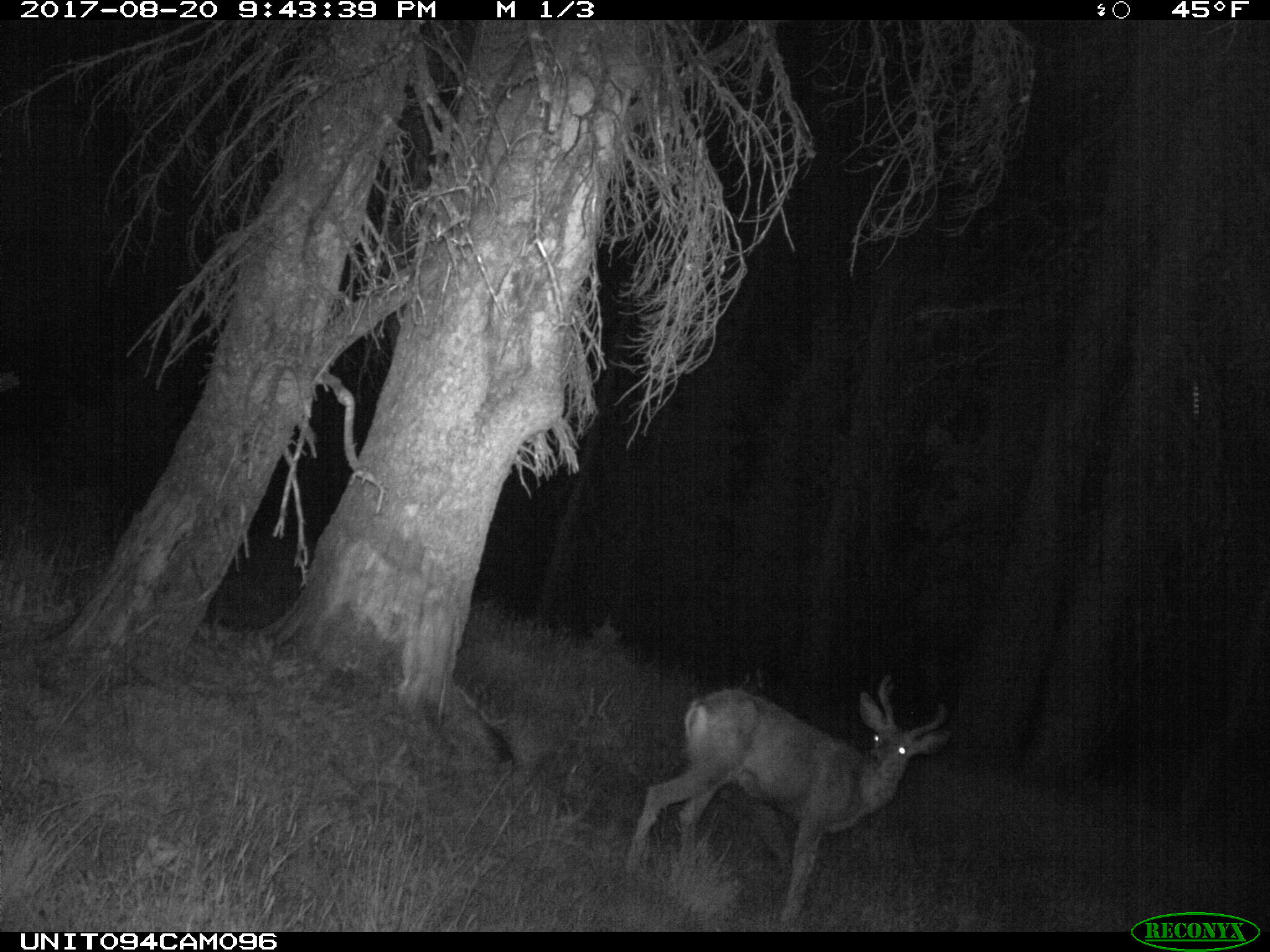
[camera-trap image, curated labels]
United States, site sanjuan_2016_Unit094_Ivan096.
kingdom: Animalia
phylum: Chordata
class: Mammalia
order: Artiodactyla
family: Cervidae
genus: Odocoileus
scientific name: Odocoileus hemionus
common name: mule deer